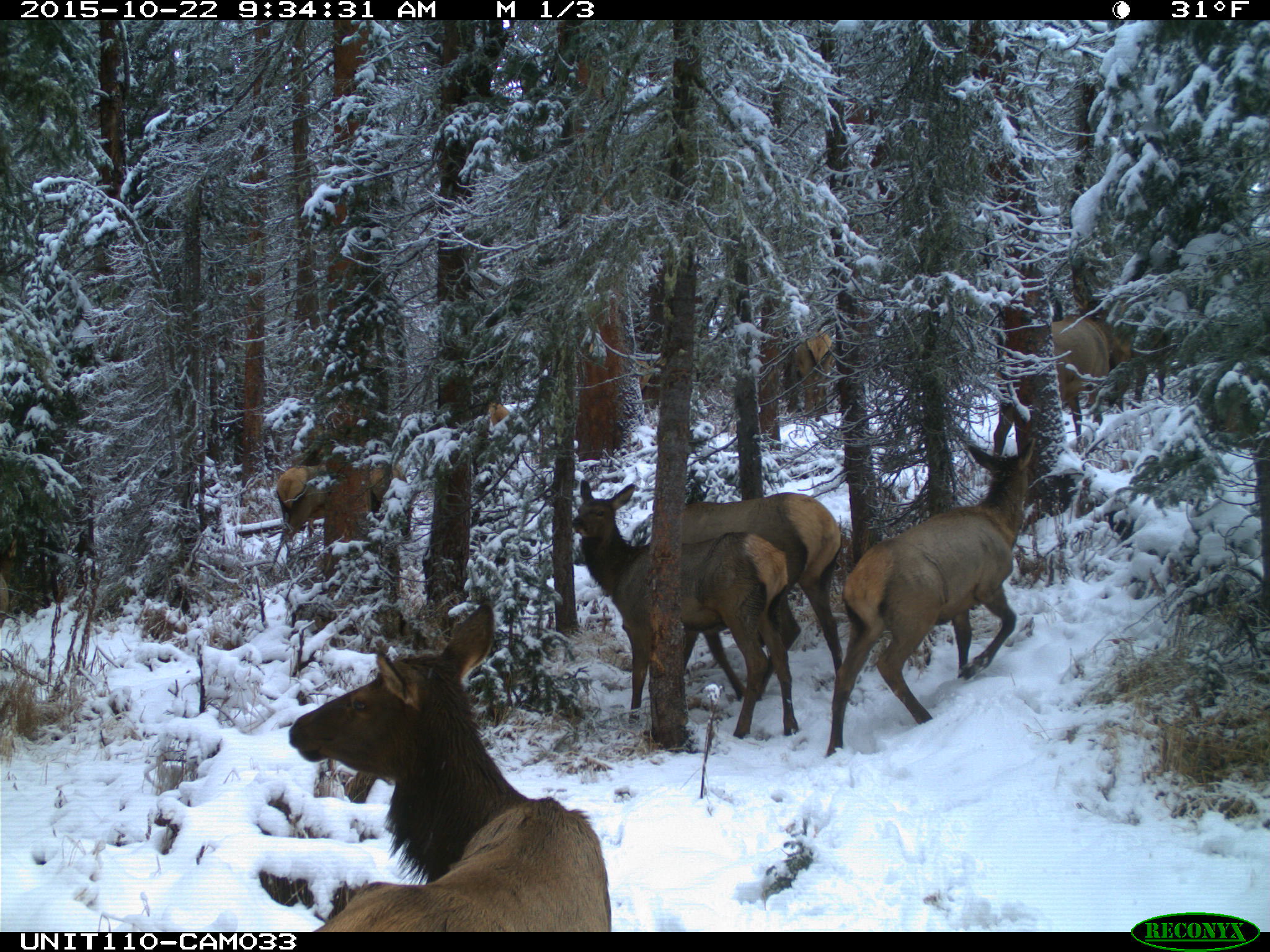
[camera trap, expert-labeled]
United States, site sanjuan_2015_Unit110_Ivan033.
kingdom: Animalia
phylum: Chordata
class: Mammalia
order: Artiodactyla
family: Cervidae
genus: Cervus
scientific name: Cervus elaphus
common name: red deer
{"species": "Cervus elaphus (red deer)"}